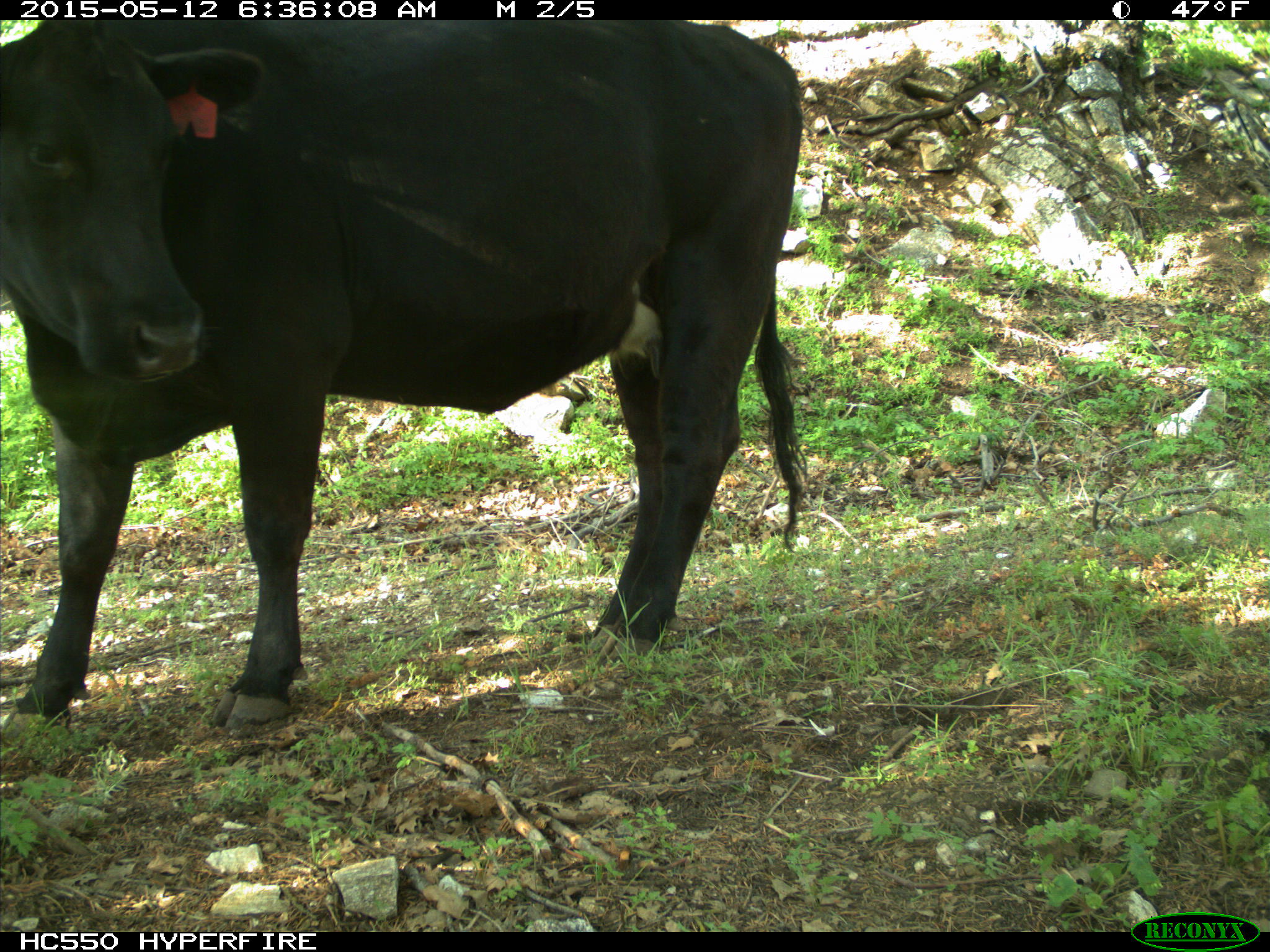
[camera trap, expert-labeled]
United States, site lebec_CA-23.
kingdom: Animalia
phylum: Chordata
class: Mammalia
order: Artiodactyla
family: Bovidae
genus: Bos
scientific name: Bos taurus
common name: domestic cow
Bos taurus (domestic cow).